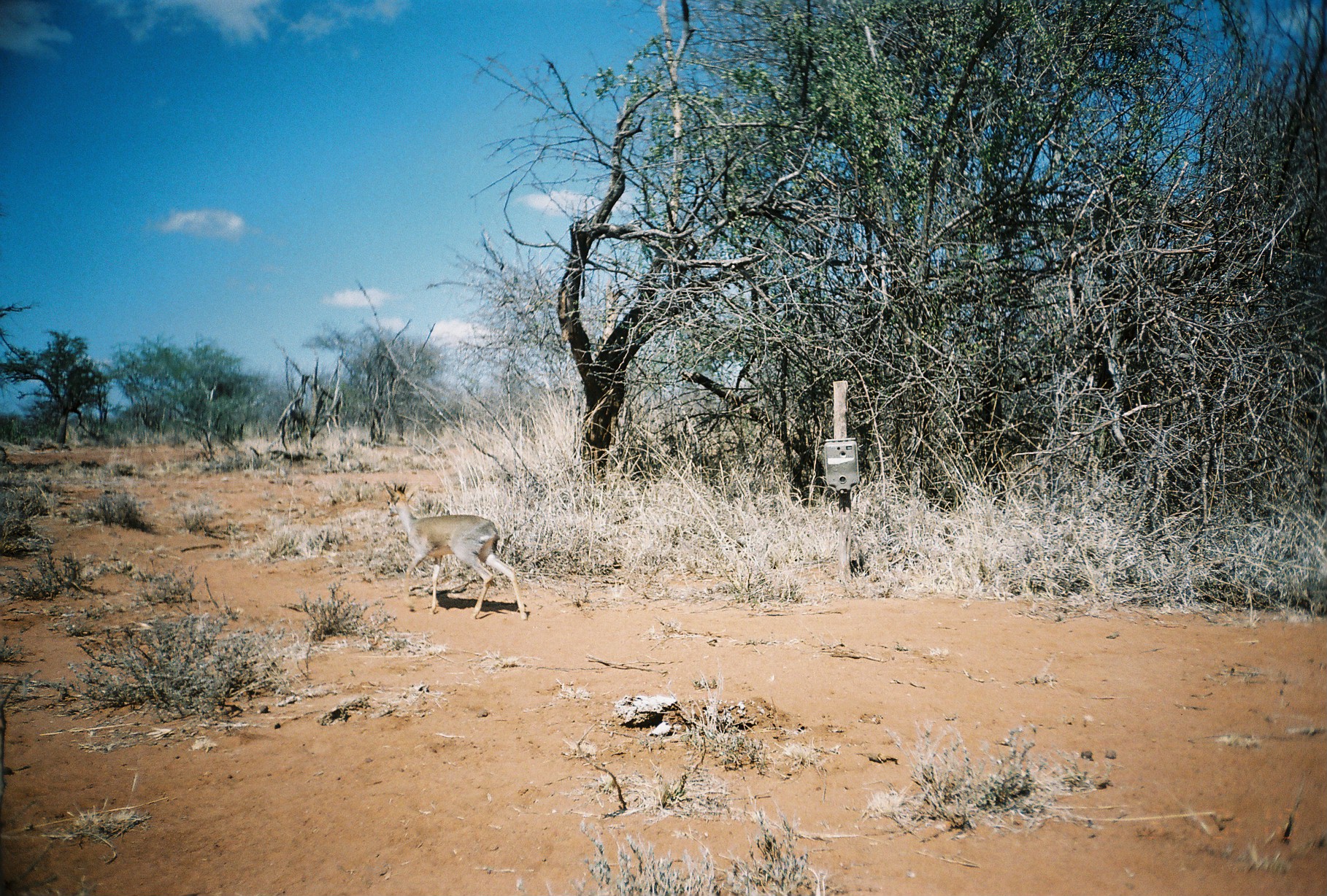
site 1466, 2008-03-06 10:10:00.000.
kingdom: Animalia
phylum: Chordata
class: Mammalia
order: Artiodactyla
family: Bovidae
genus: Madoqua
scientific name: Madoqua guentheri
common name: günther's dik-dik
Madoqua guentheri (günther's dik-dik), count 1.